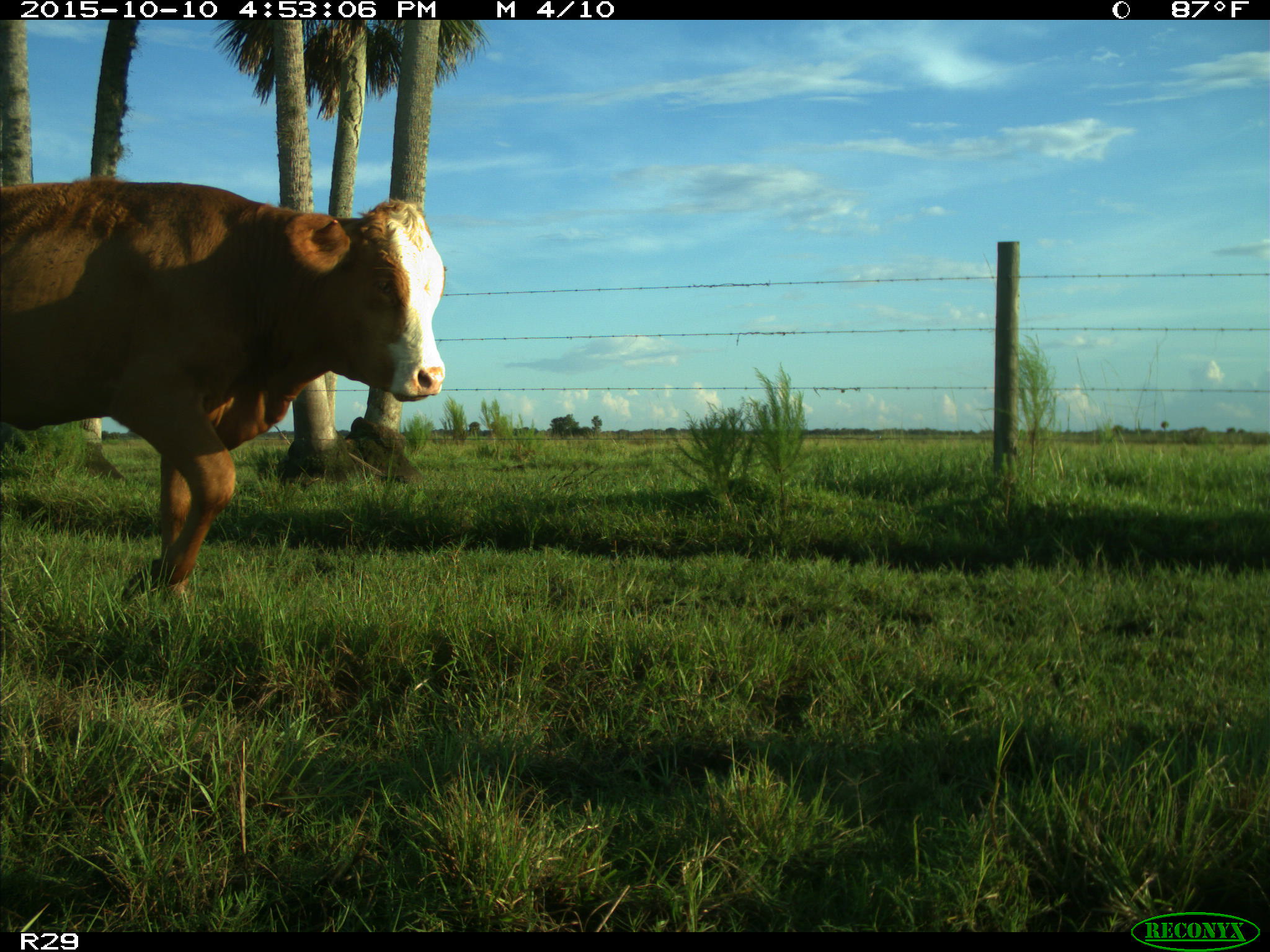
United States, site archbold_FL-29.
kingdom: Animalia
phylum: Chordata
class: Mammalia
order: Artiodactyla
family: Bovidae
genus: Bos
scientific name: Bos taurus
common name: domestic cow